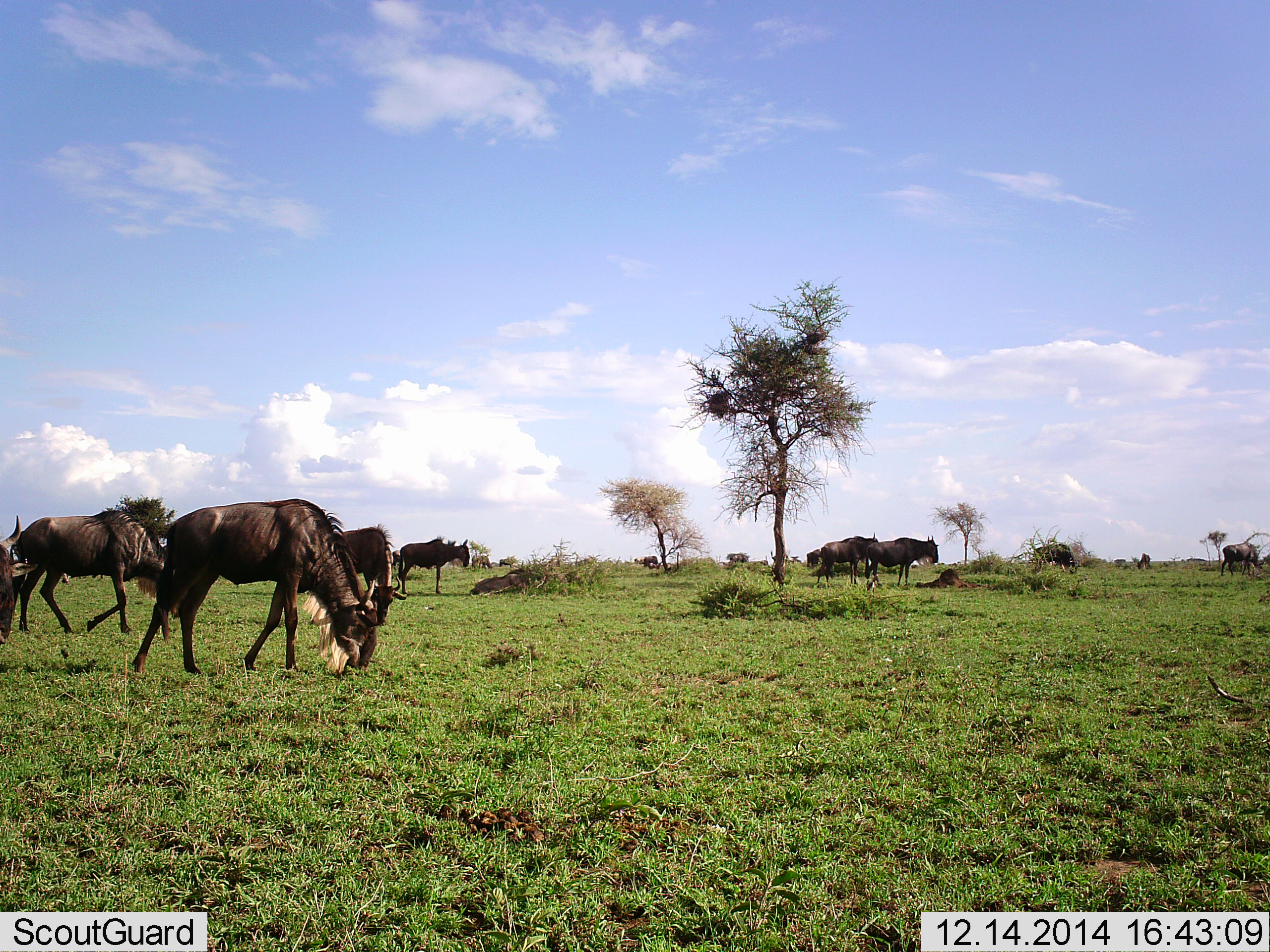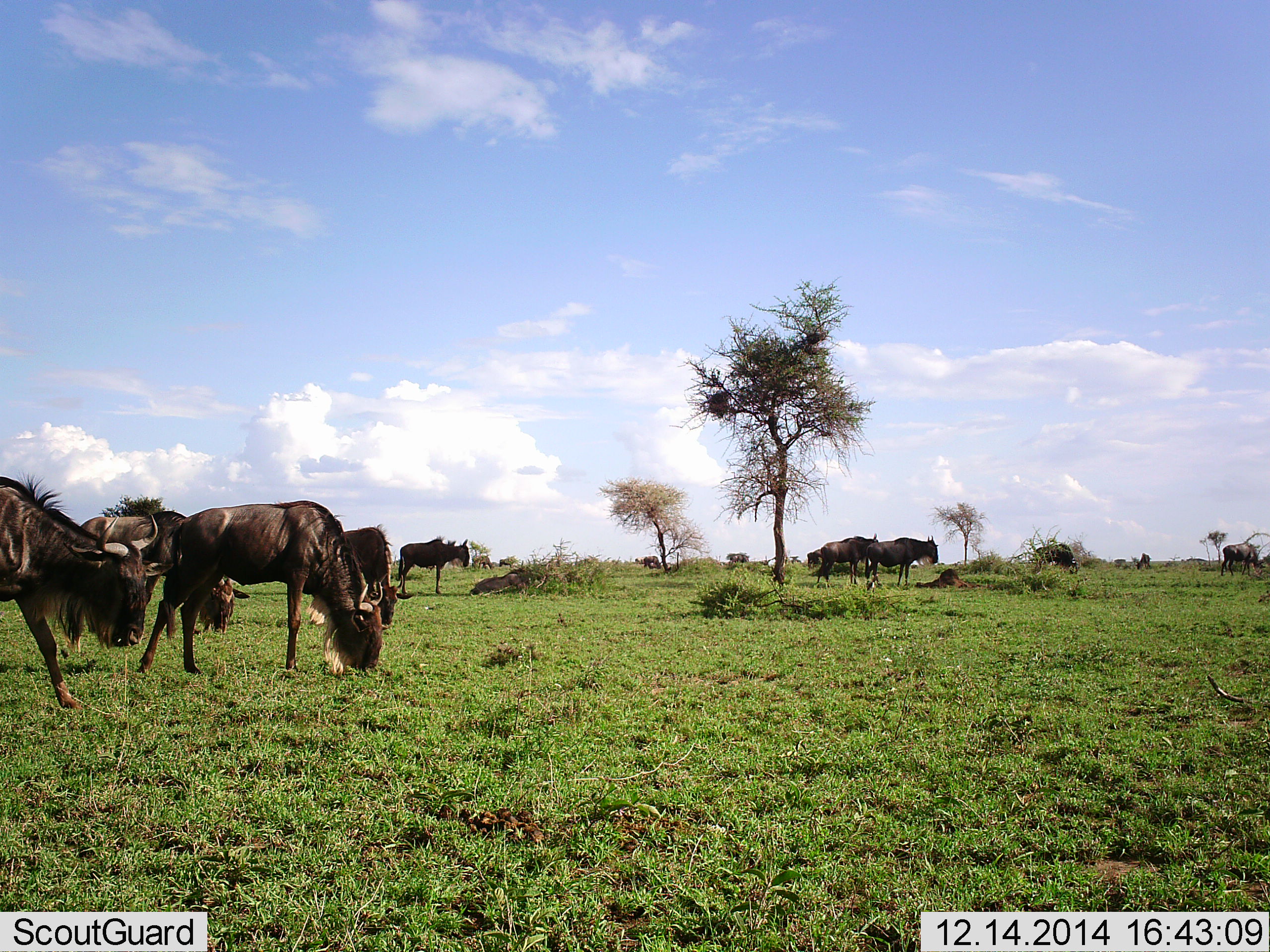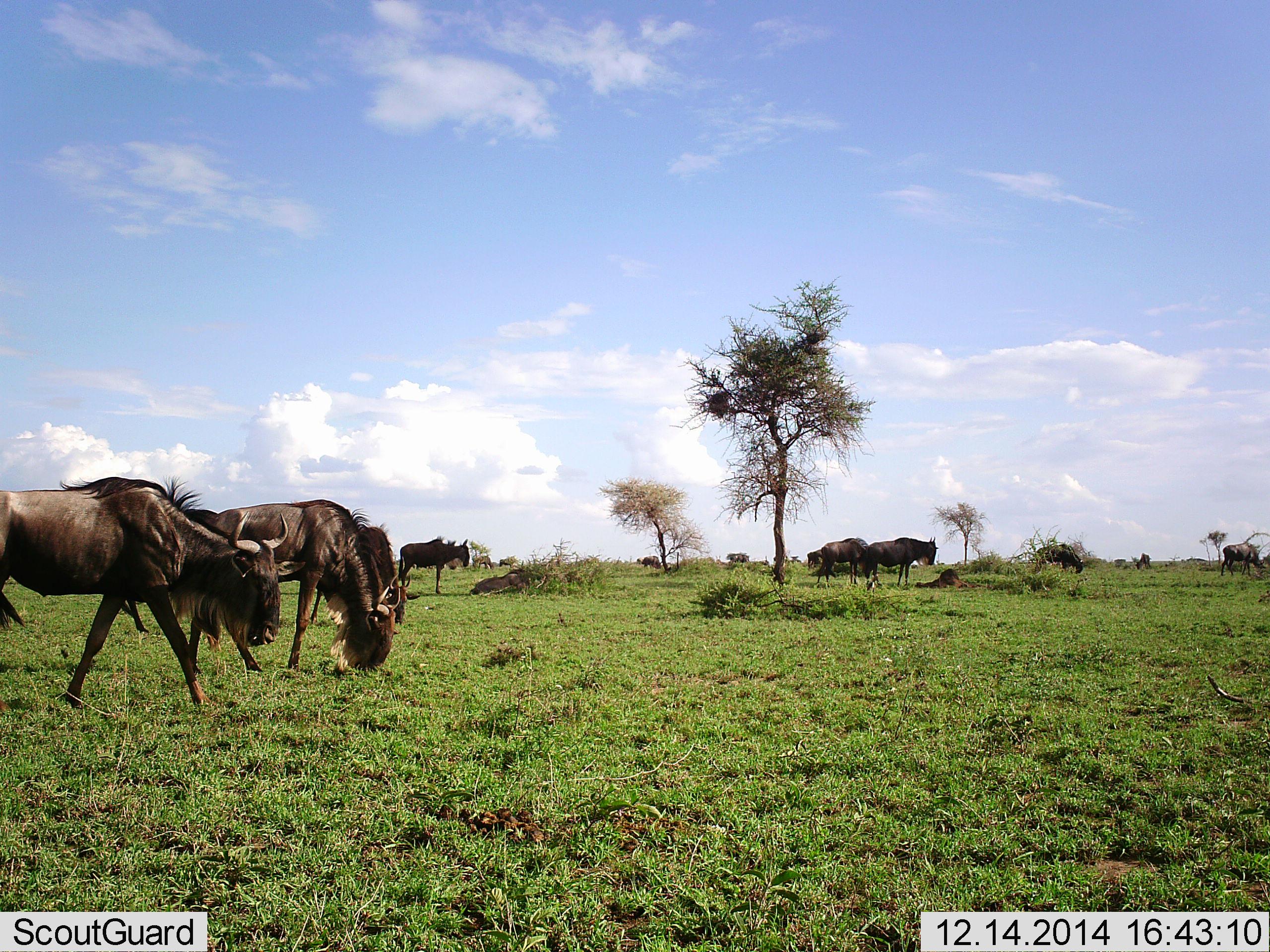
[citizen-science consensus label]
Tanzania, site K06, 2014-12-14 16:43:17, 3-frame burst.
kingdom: Animalia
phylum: Chordata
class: Mammalia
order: Artiodactyla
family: Bovidae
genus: Connochaetes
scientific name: Connochaetes taurinus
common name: blue wildebeest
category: wildebeest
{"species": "wildebeest (blue wildebeest) (Connochaetes taurinus)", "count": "11-50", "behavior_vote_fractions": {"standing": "40%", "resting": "0%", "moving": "20%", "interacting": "0%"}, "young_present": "0%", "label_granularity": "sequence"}